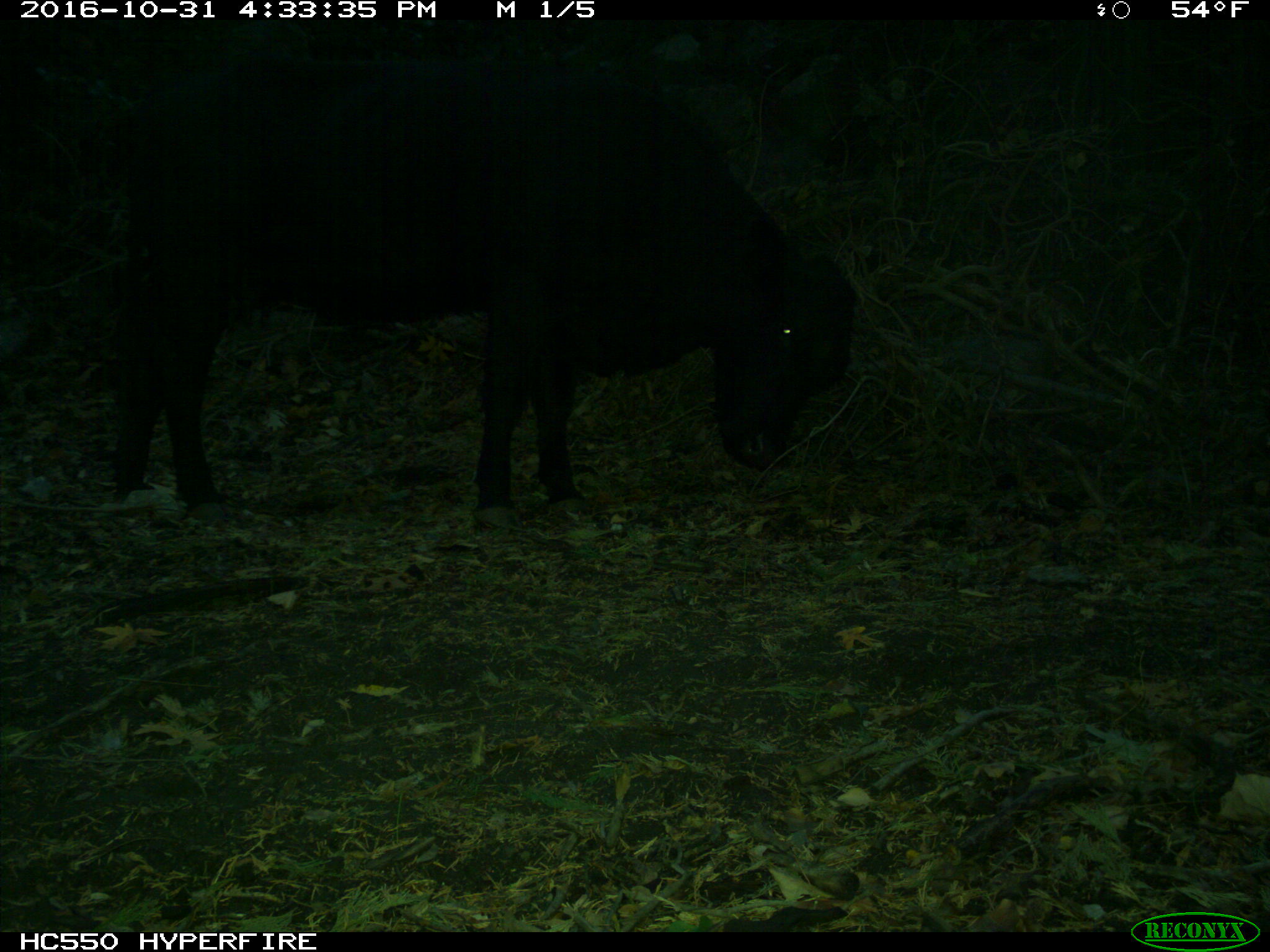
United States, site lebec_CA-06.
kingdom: Animalia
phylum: Chordata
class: Mammalia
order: Artiodactyla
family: Bovidae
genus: Bos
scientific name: Bos taurus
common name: domestic cow